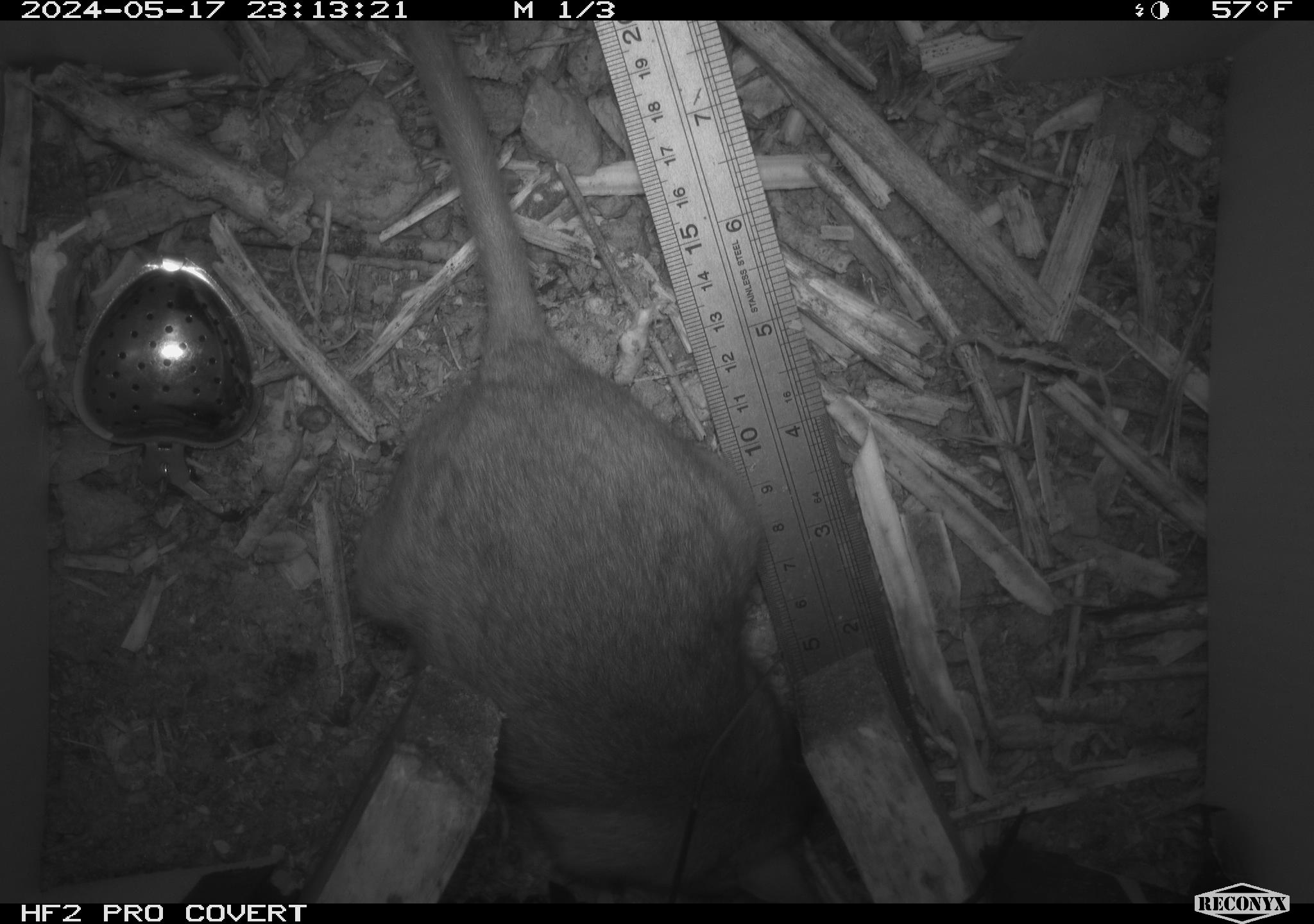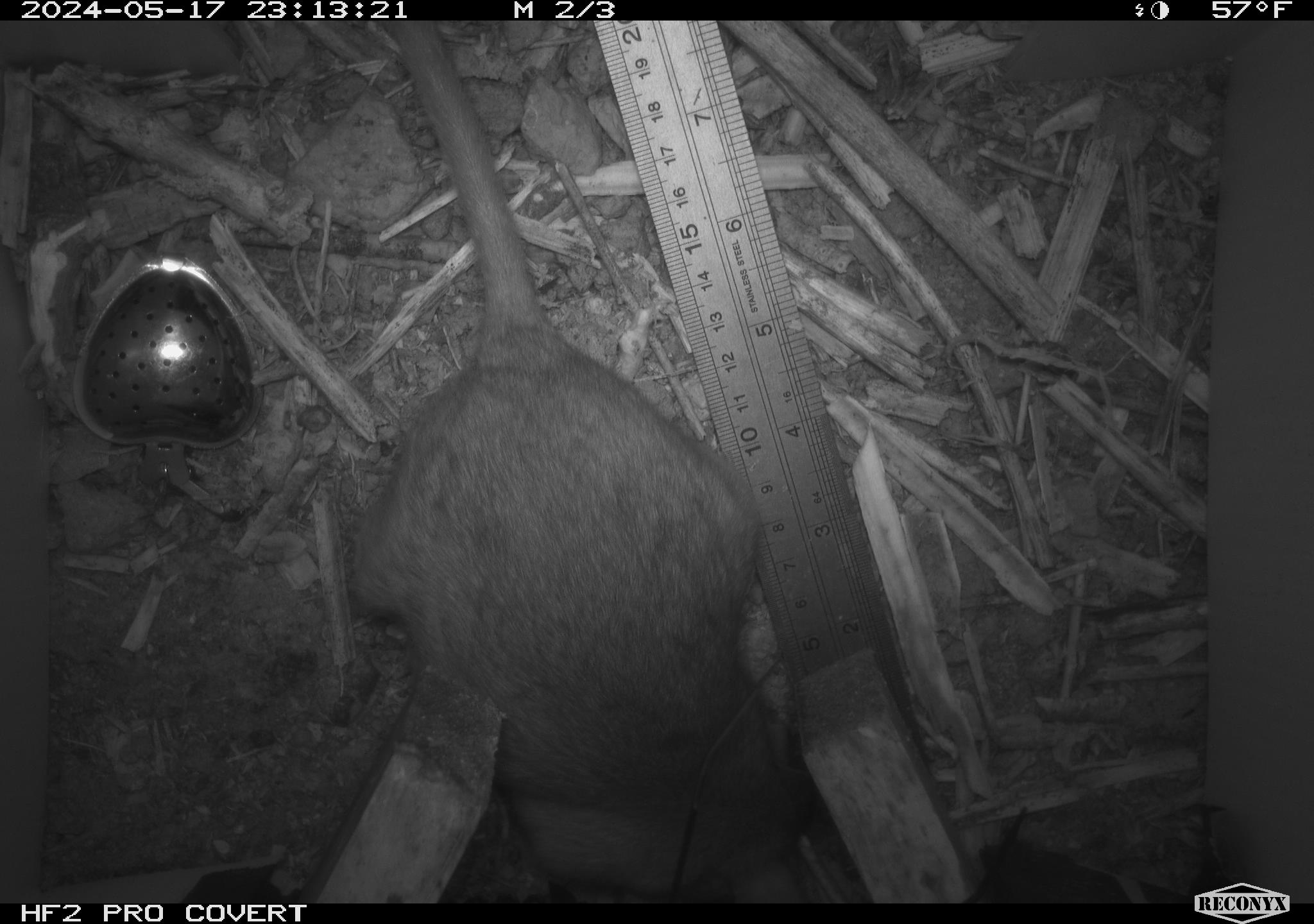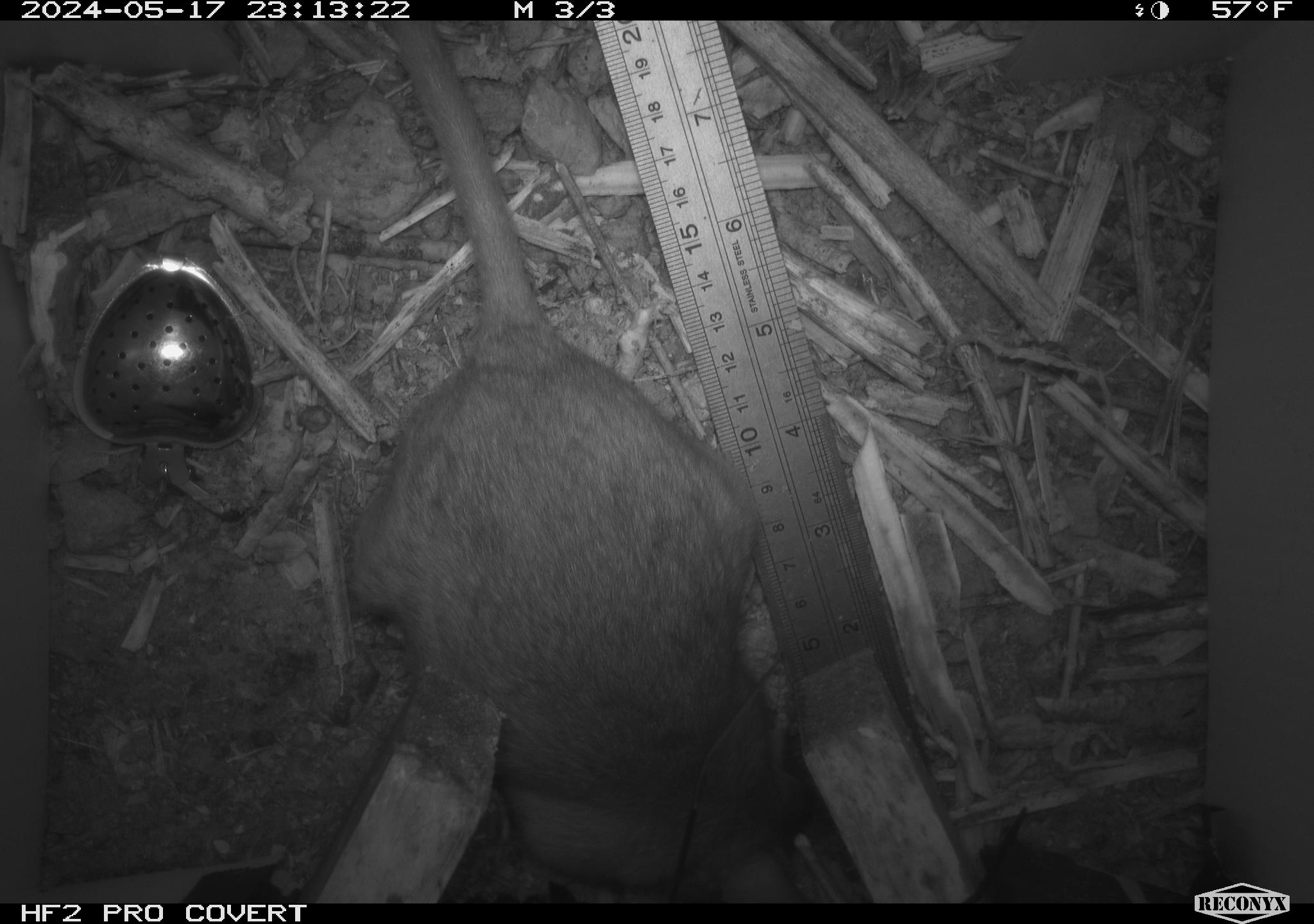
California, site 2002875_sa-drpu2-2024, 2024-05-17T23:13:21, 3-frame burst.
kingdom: Animalia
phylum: Chordata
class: Mammalia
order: Rodentia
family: Cricetidae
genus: Neotoma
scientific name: Neotoma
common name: pack rat or woodrat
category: neotoma species